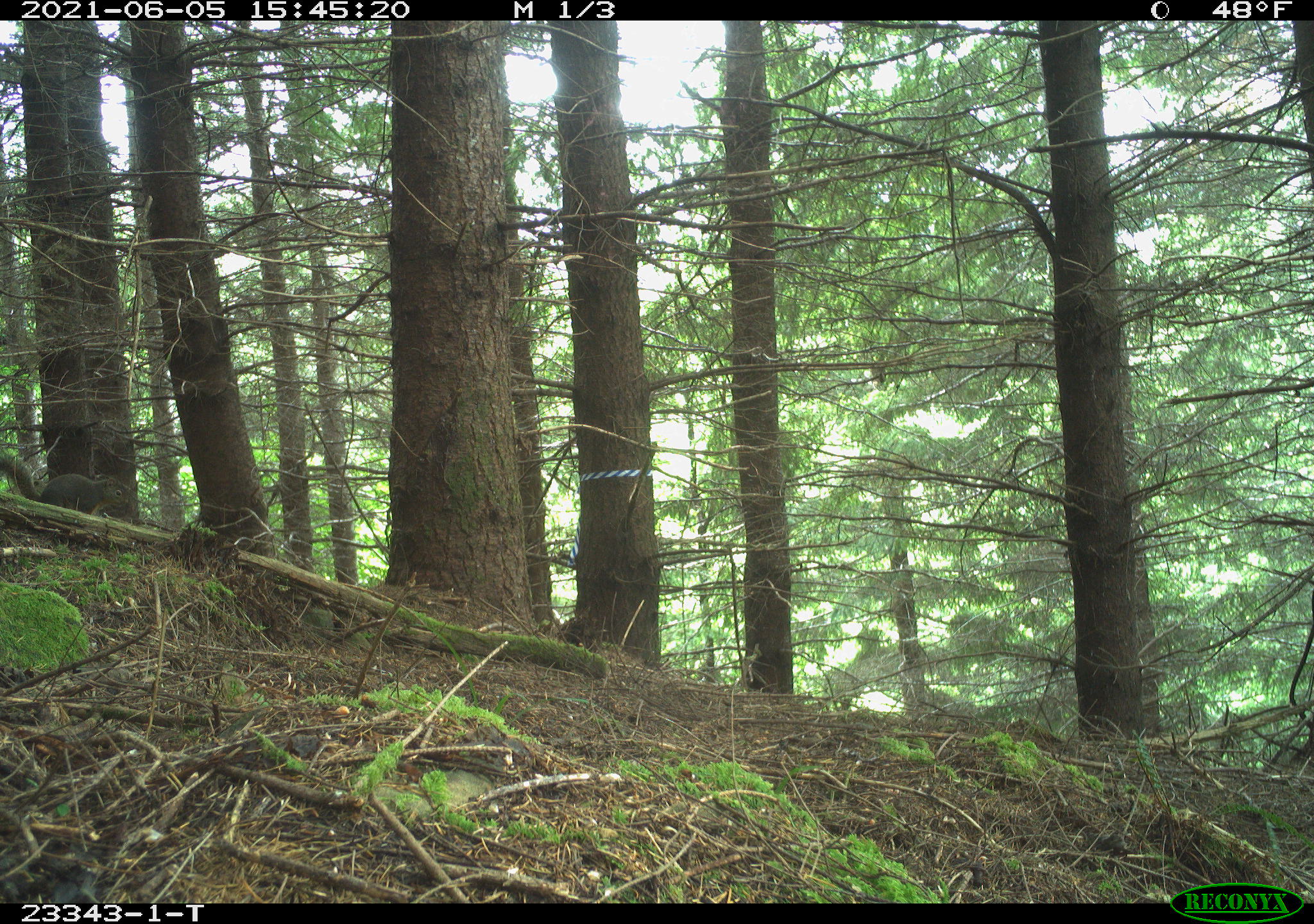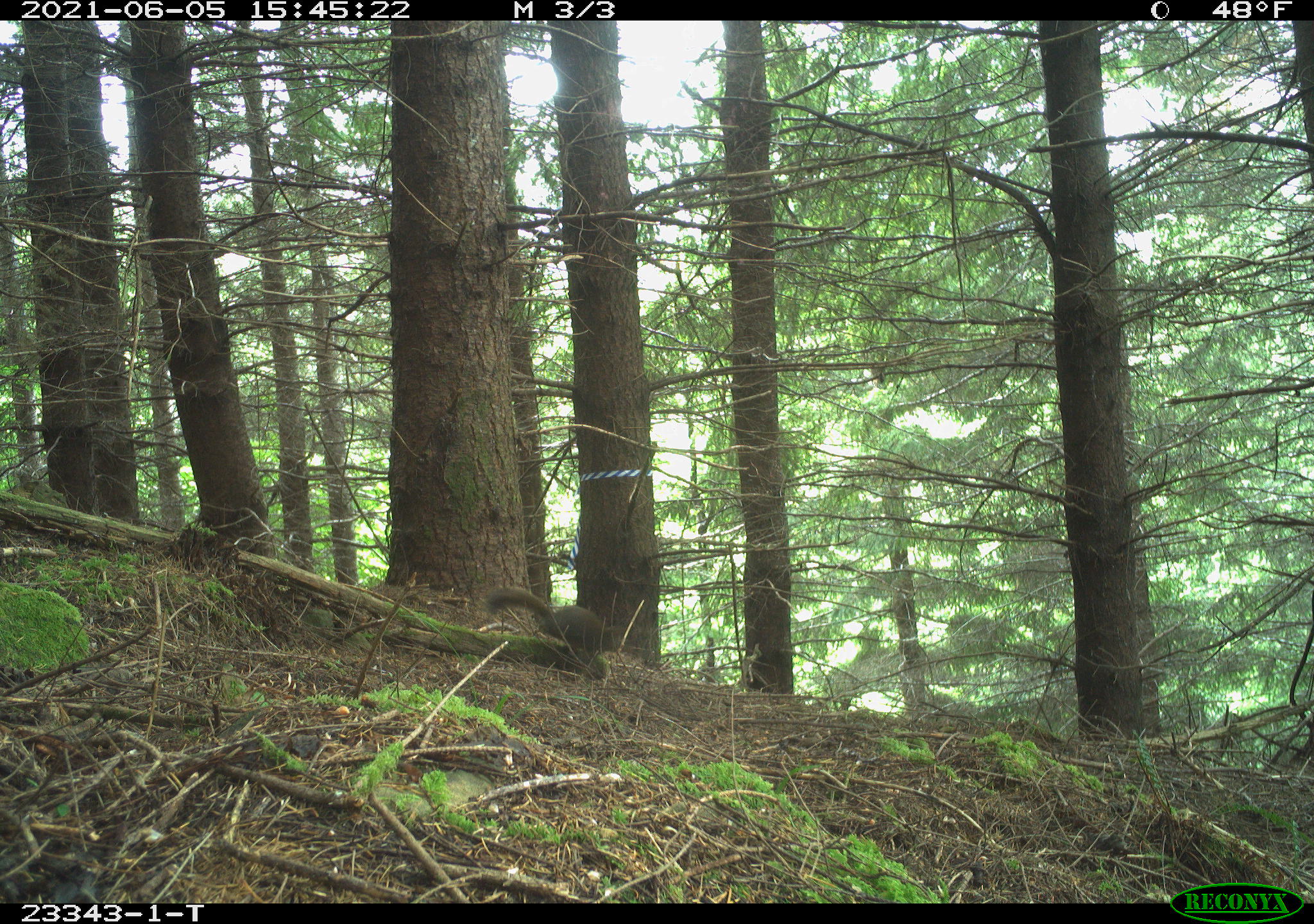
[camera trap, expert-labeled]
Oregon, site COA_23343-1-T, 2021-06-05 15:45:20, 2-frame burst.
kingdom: Animalia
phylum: Chordata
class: Mammalia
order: Rodentia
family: Sciuridae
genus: Tamiasciurus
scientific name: Tamiasciurus douglasii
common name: douglas squirrel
Douglas squirrel (Tamiasciurus douglasii).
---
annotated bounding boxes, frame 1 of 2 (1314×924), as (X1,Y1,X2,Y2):
douglas squirrel: (0,448,135,527)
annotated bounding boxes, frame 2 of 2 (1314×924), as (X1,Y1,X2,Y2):
douglas squirrel: (480,584,618,658)